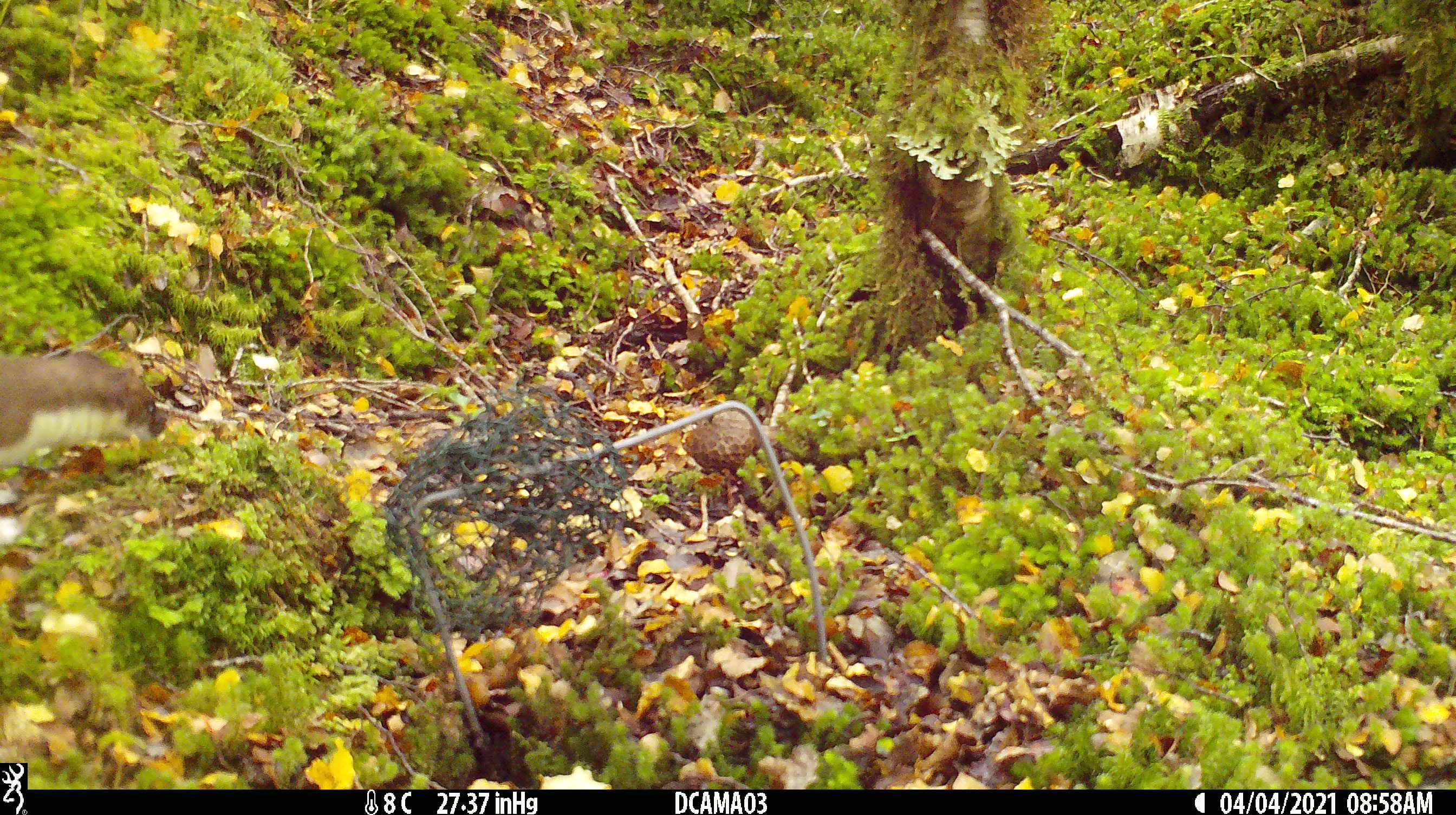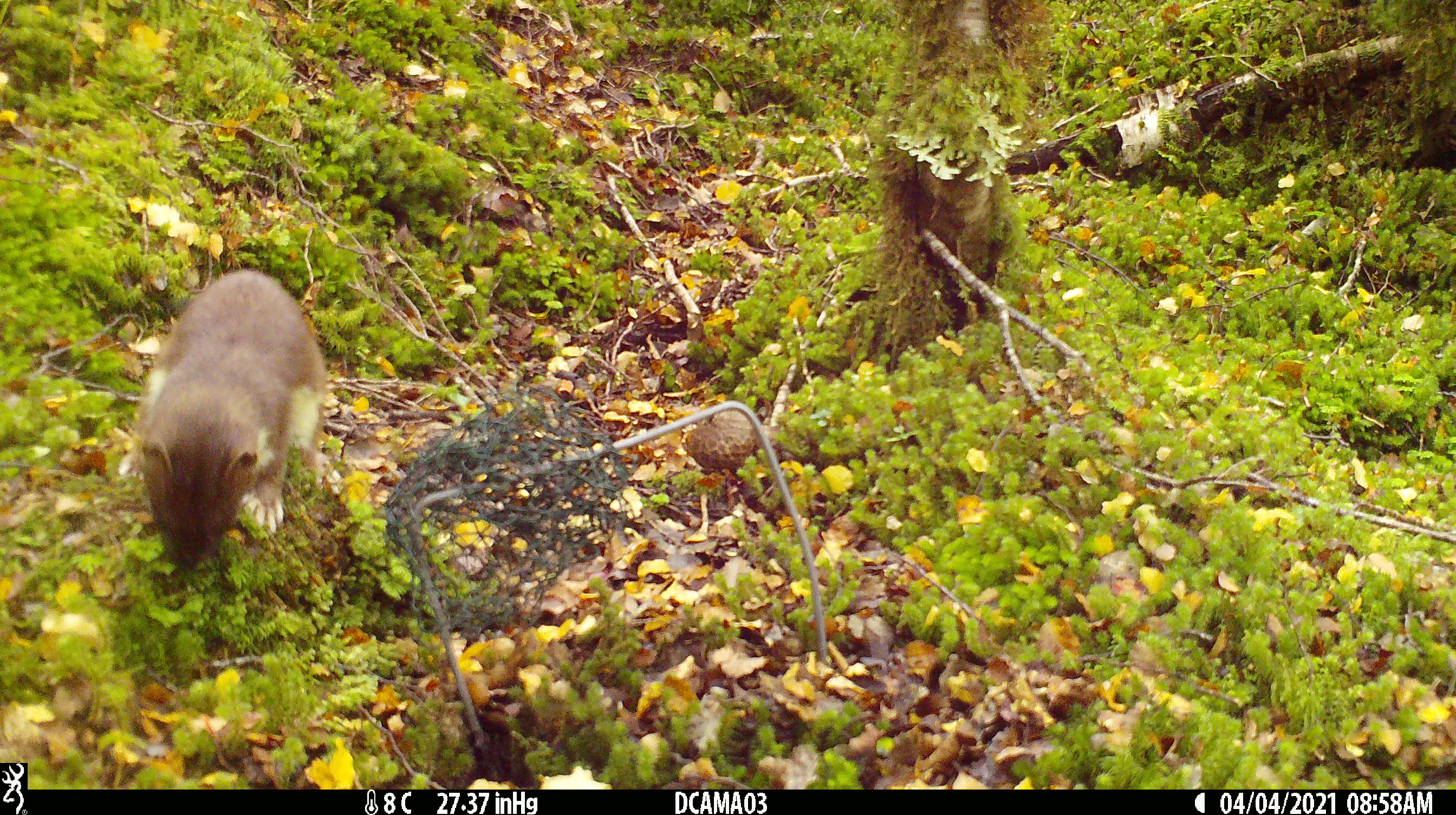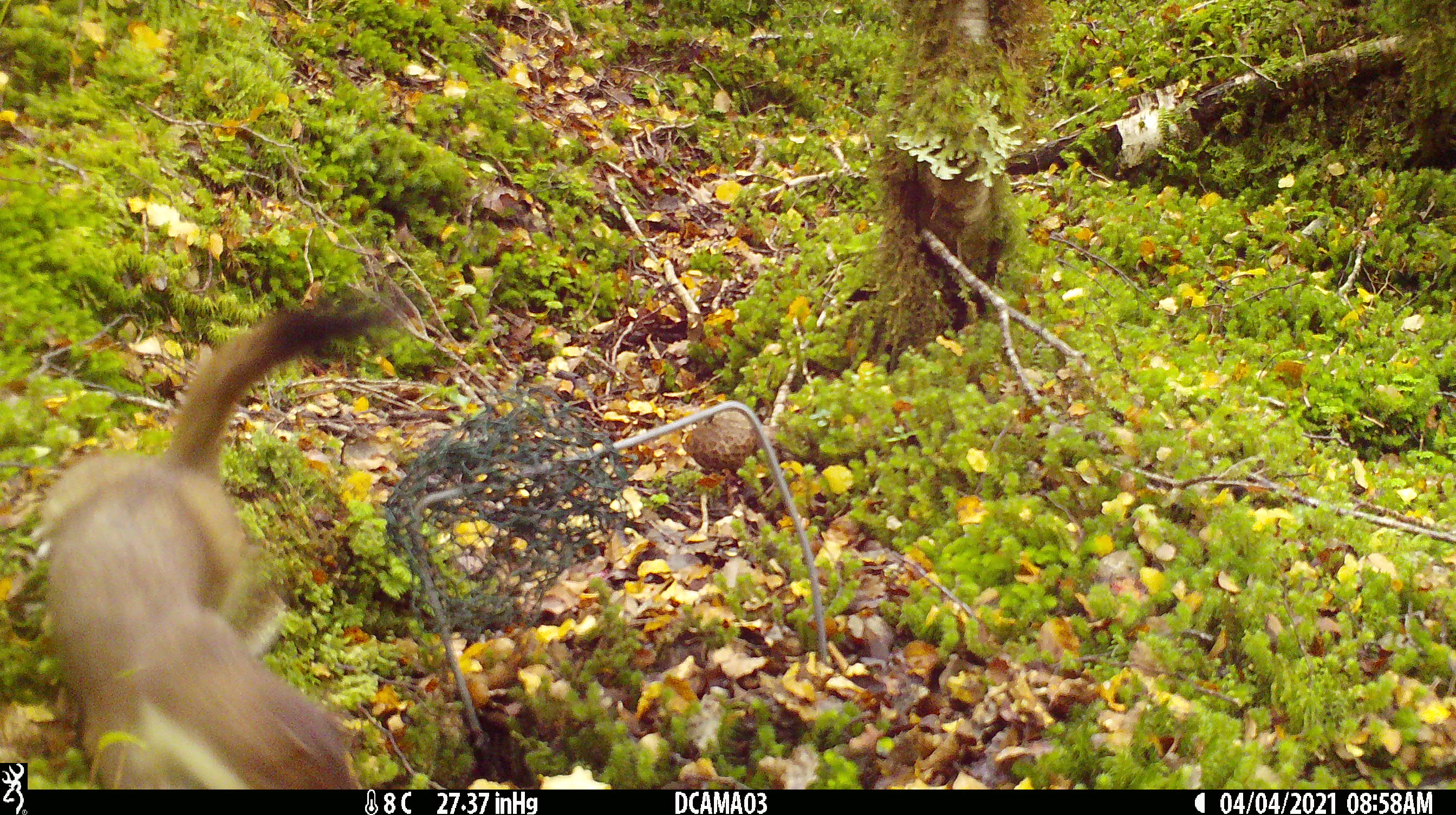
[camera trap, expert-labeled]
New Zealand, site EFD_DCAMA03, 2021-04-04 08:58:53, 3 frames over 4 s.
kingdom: Animalia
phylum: Chordata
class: Mammalia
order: Carnivora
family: Mustelidae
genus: Mustela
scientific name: Mustela erminea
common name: stoat